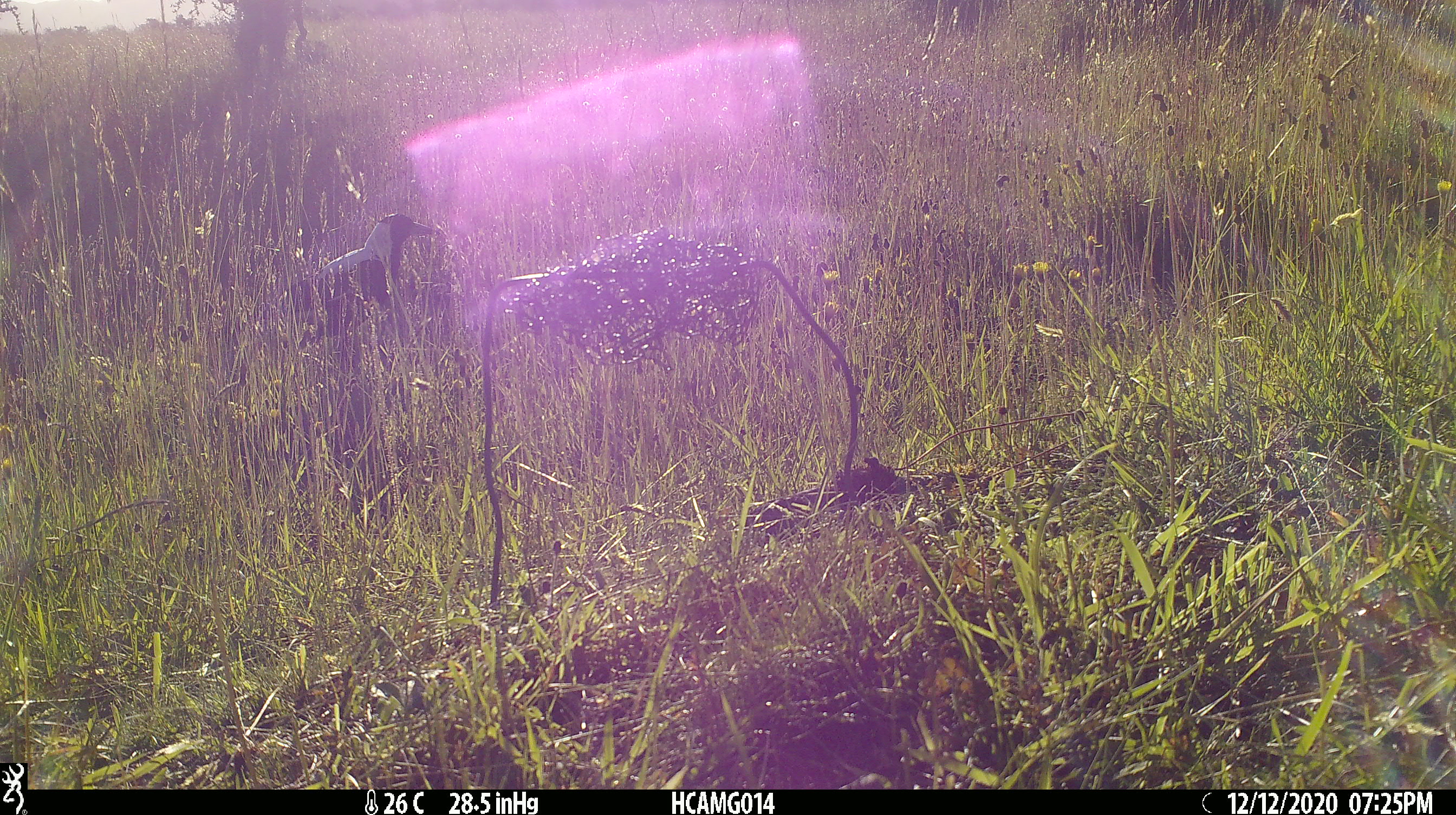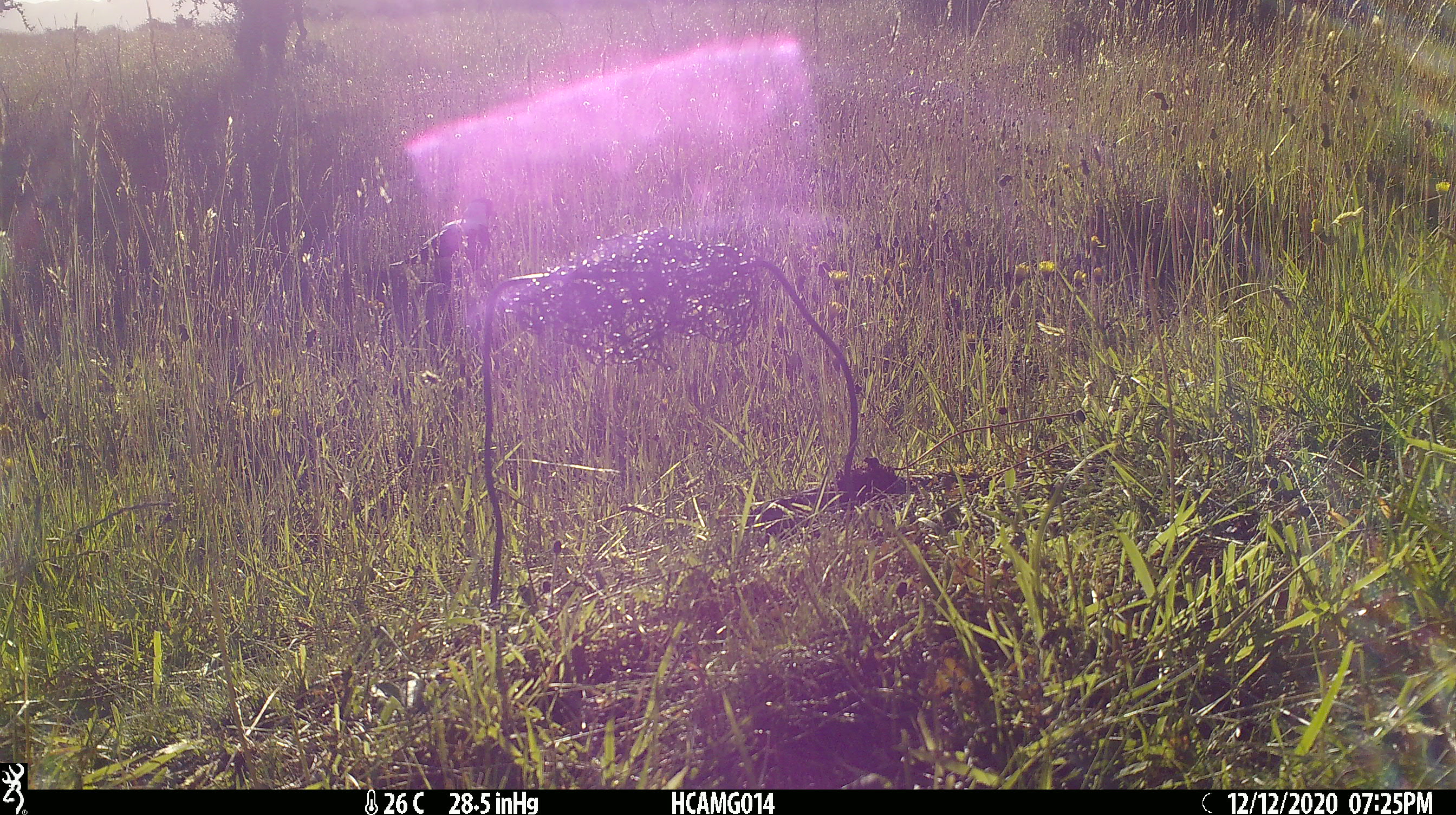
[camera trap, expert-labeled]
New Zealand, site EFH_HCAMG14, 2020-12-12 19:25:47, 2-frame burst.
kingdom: Animalia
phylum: Chordata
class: Aves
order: Passeriformes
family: Artamidae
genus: Gymnorhina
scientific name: Gymnorhina tibicen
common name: australian magpie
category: magpie